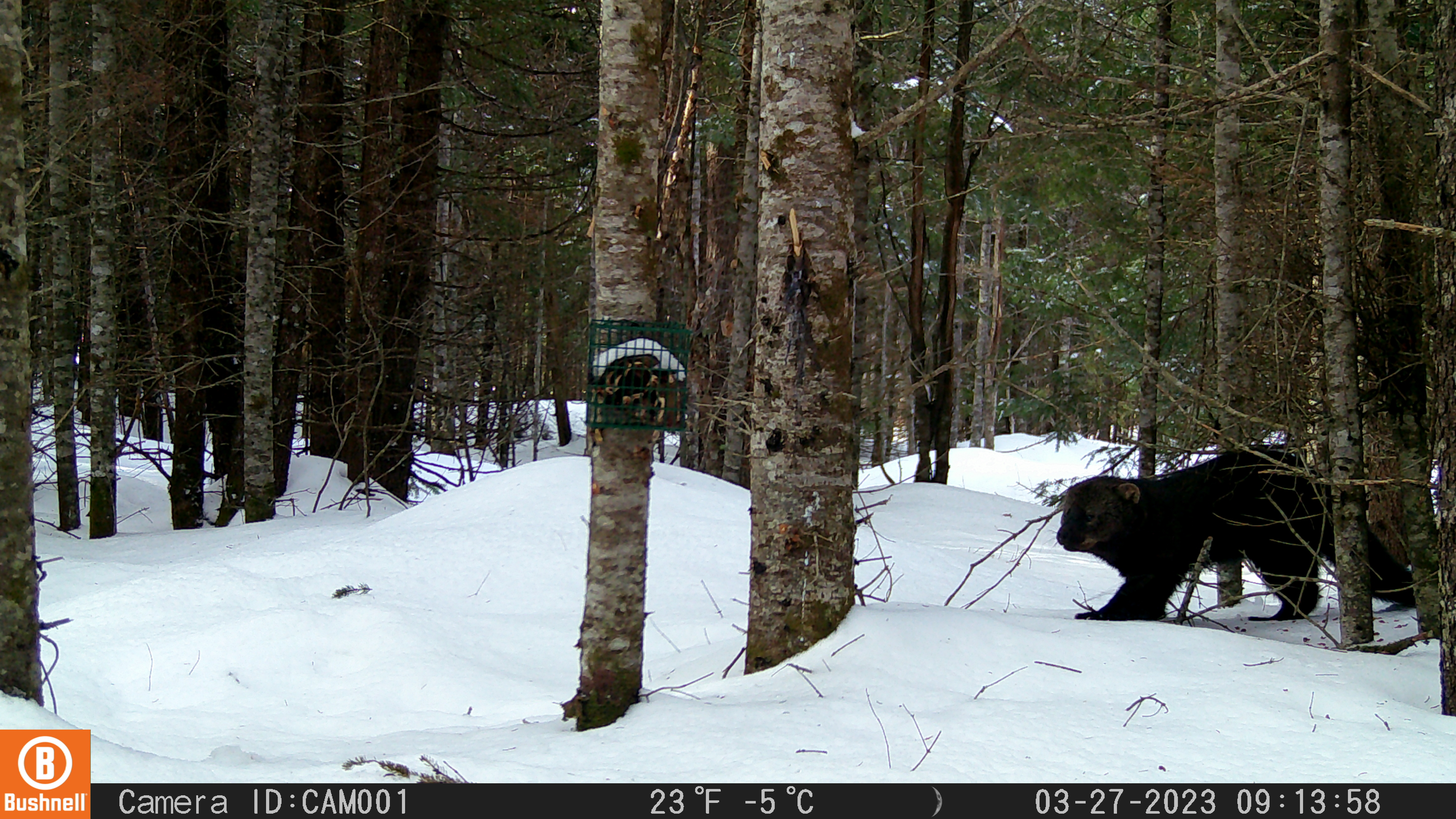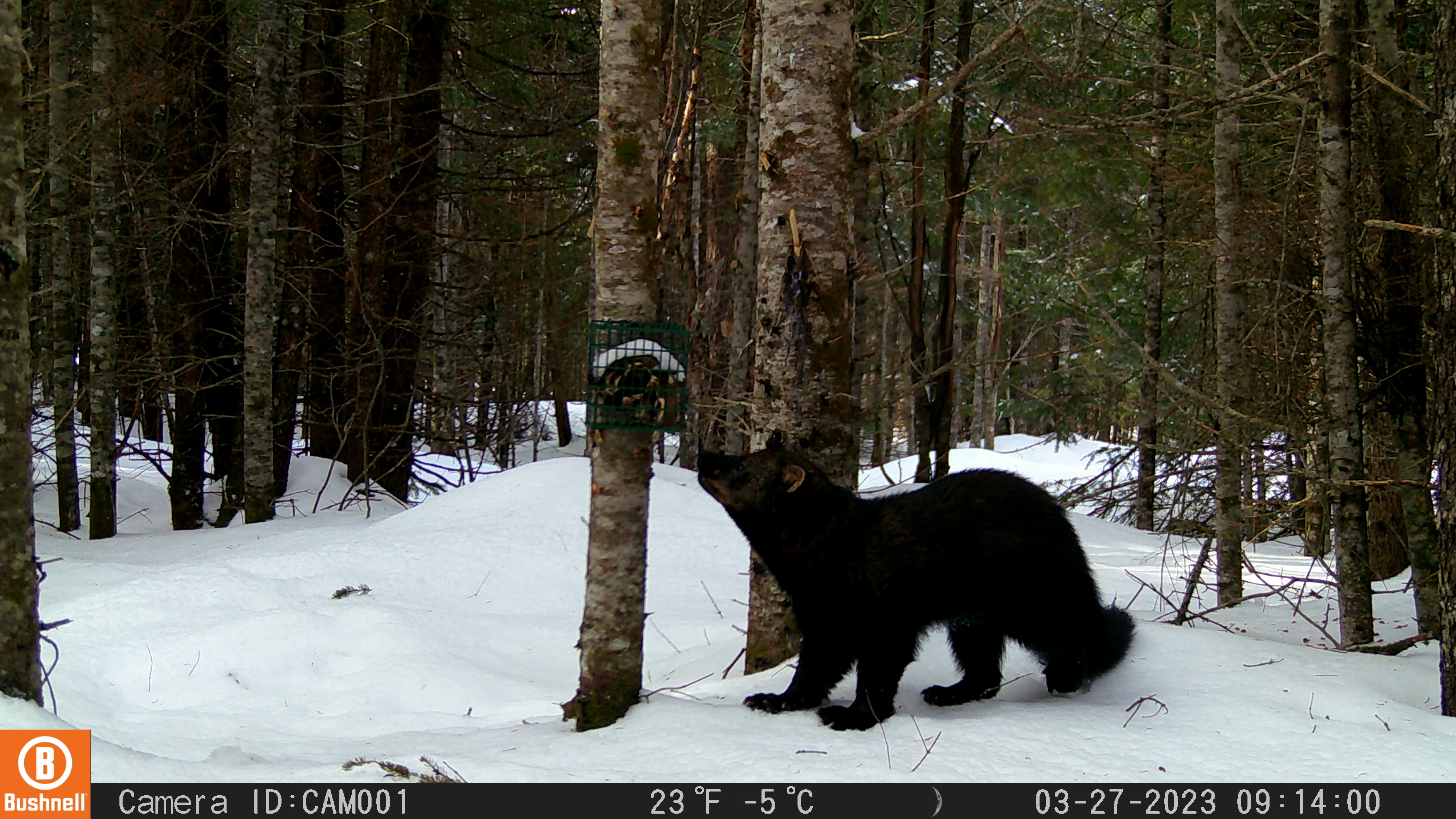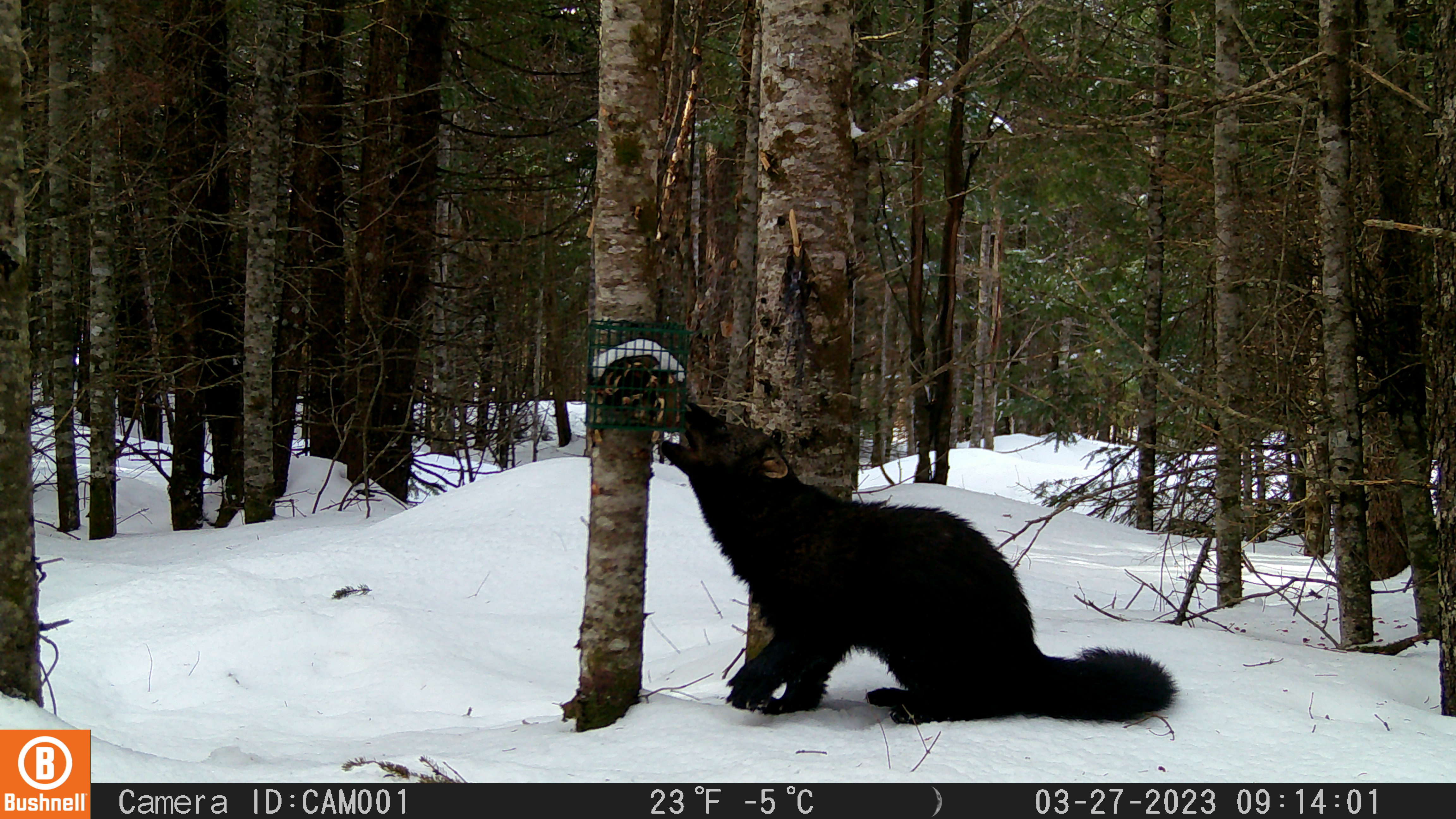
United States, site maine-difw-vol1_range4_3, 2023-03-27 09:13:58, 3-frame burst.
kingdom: Animalia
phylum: Chordata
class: Mammalia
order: Carnivora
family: Mustelidae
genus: Pekania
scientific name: Pekania pennanti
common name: fisher